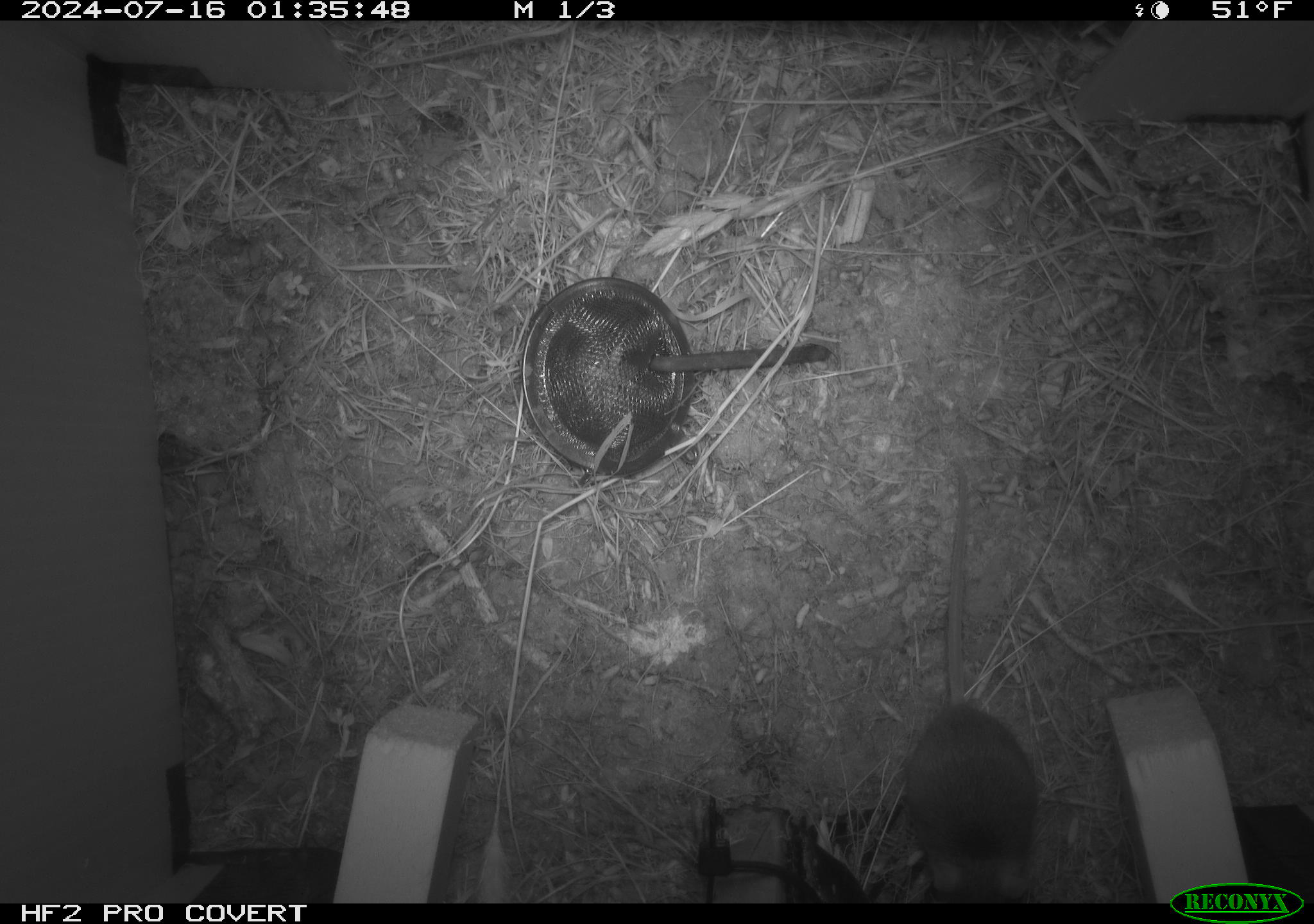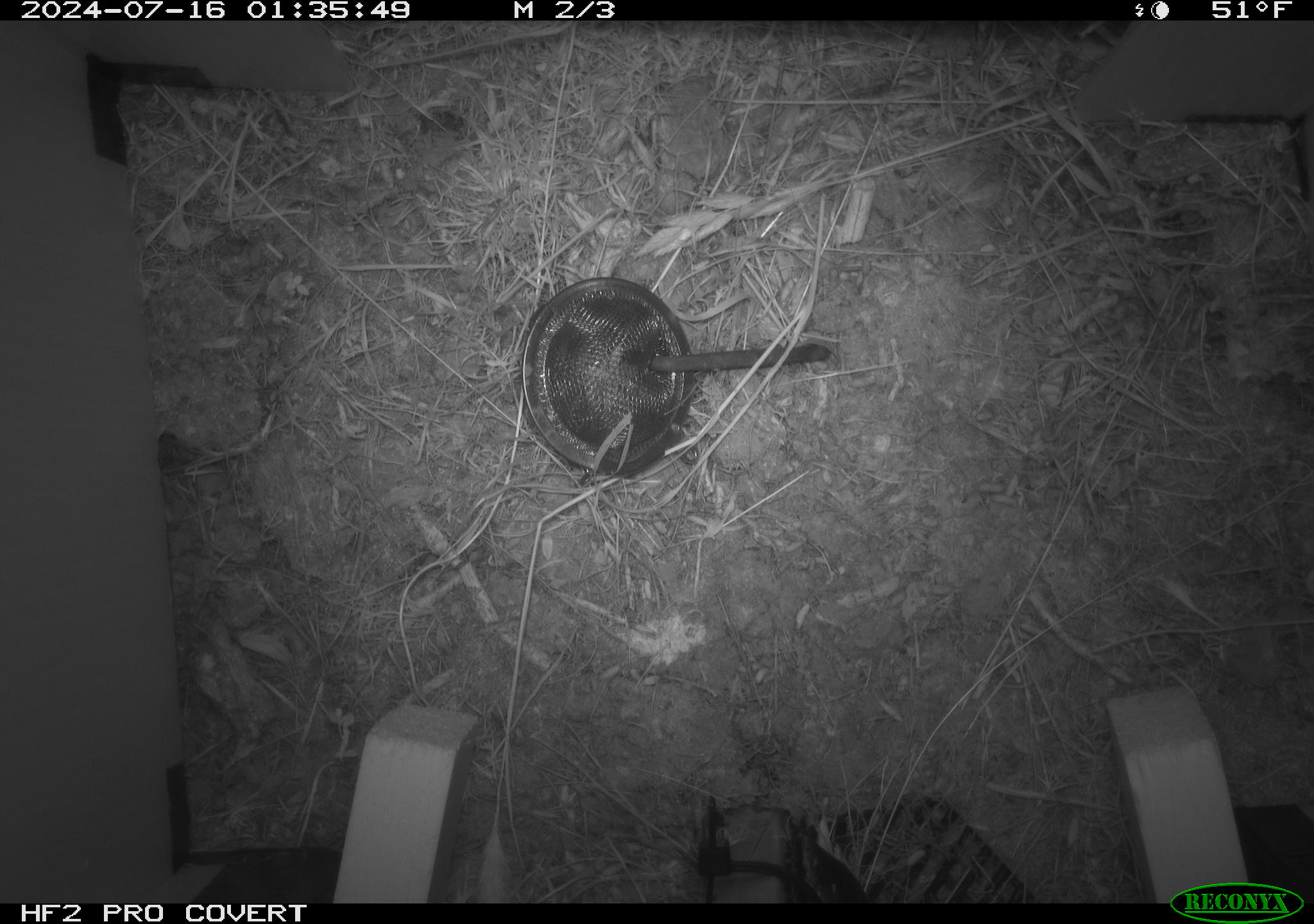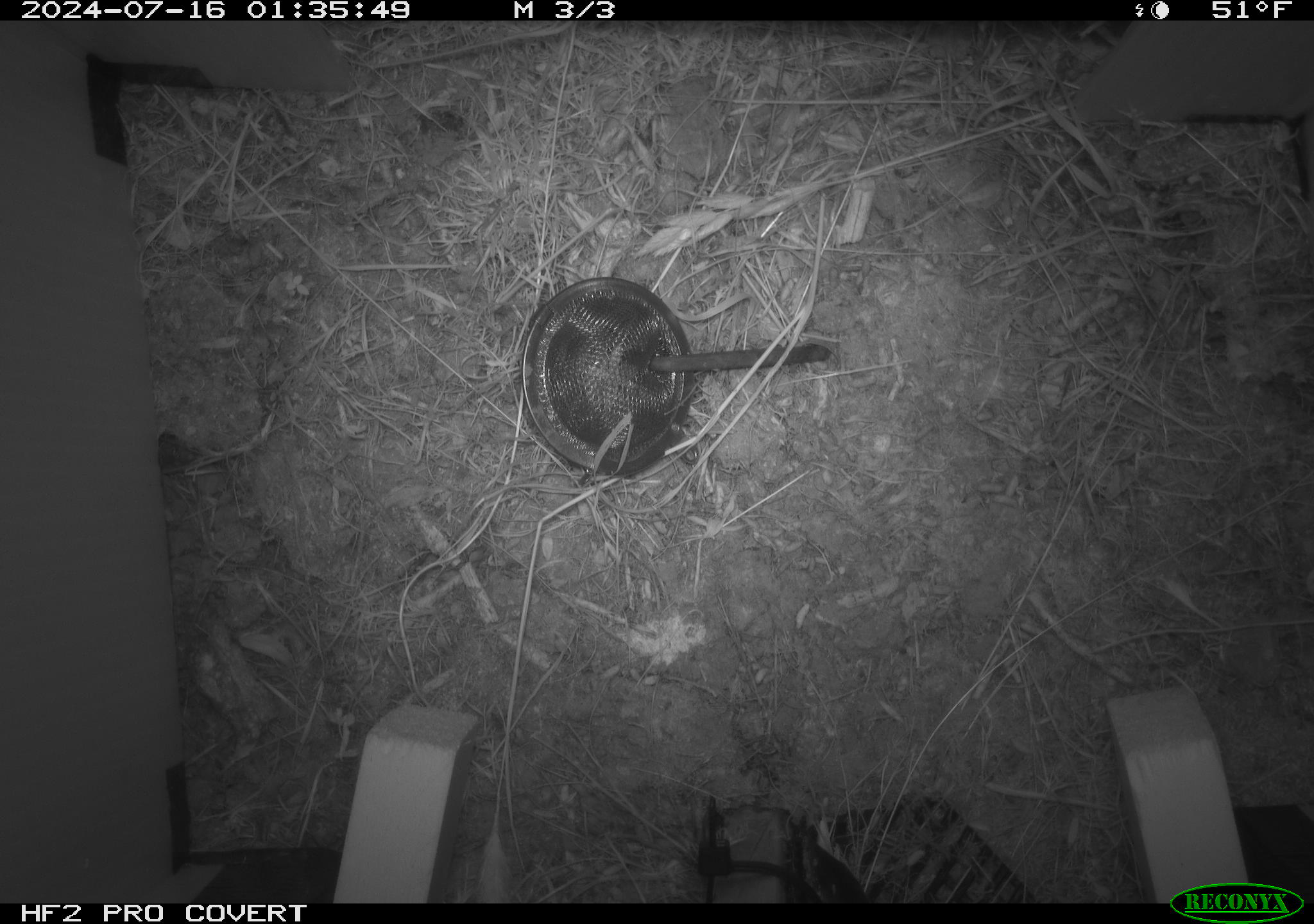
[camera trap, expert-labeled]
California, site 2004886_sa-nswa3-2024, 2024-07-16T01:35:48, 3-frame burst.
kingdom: Animalia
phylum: Chordata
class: Mammalia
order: Rodentia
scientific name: Rodentia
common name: rodent